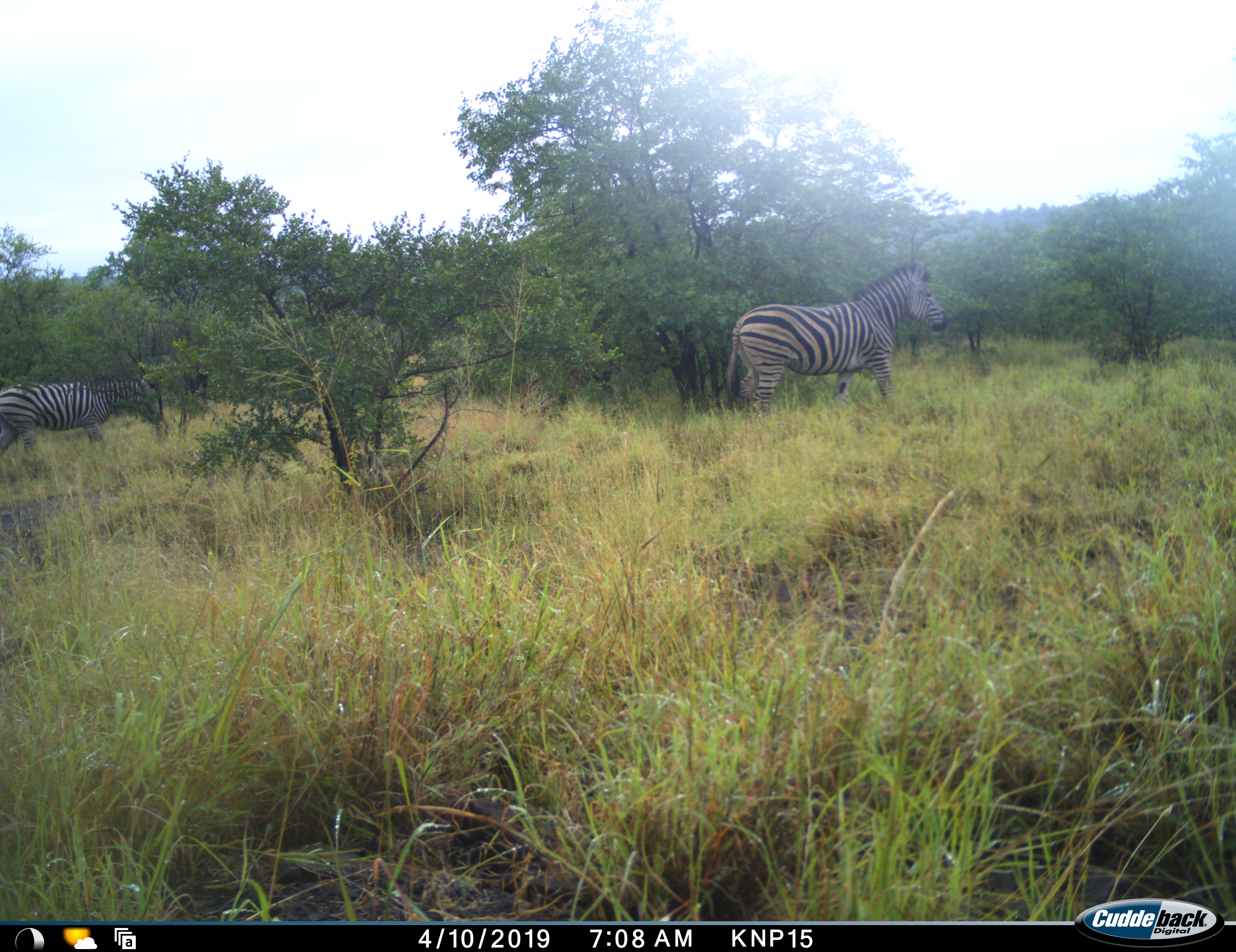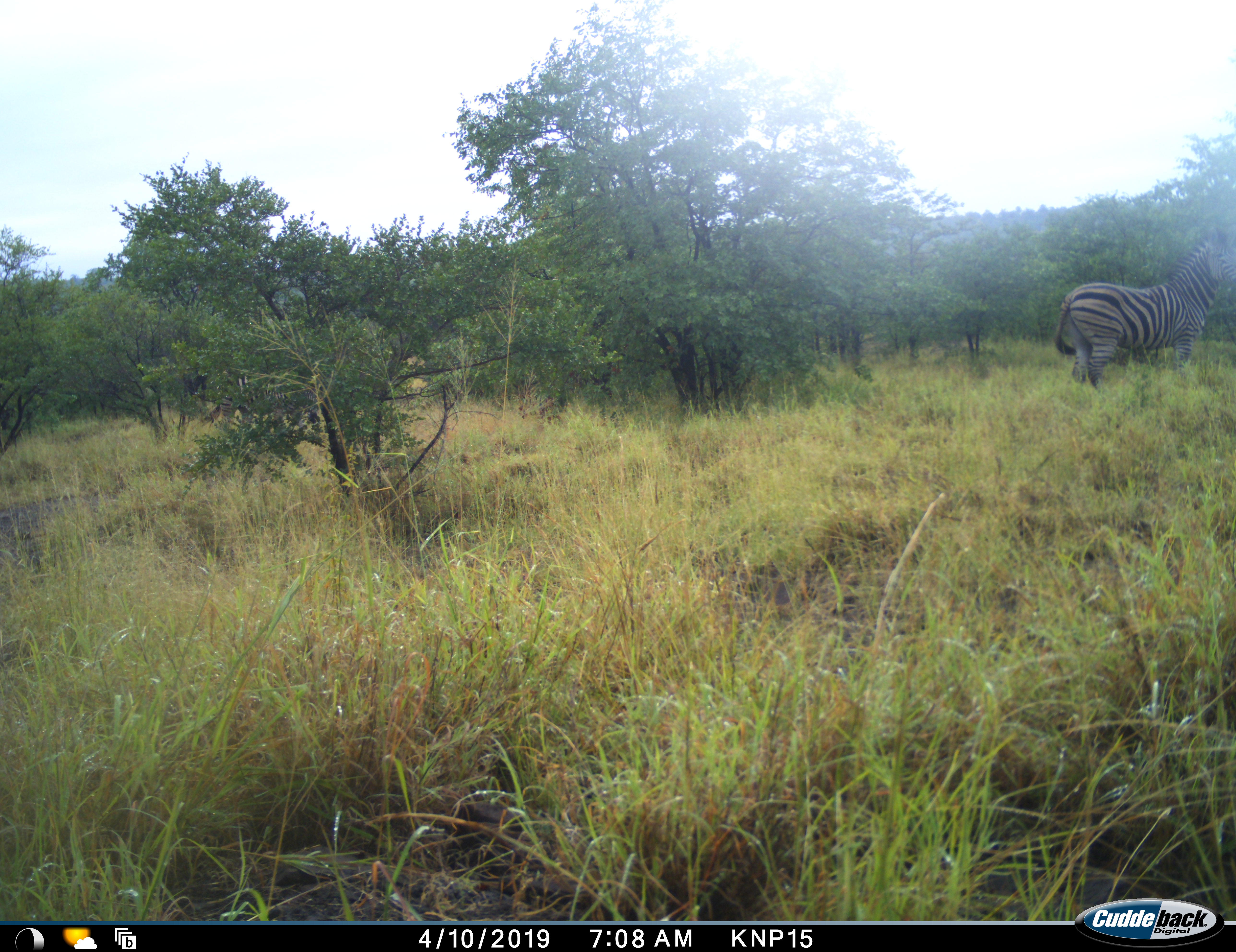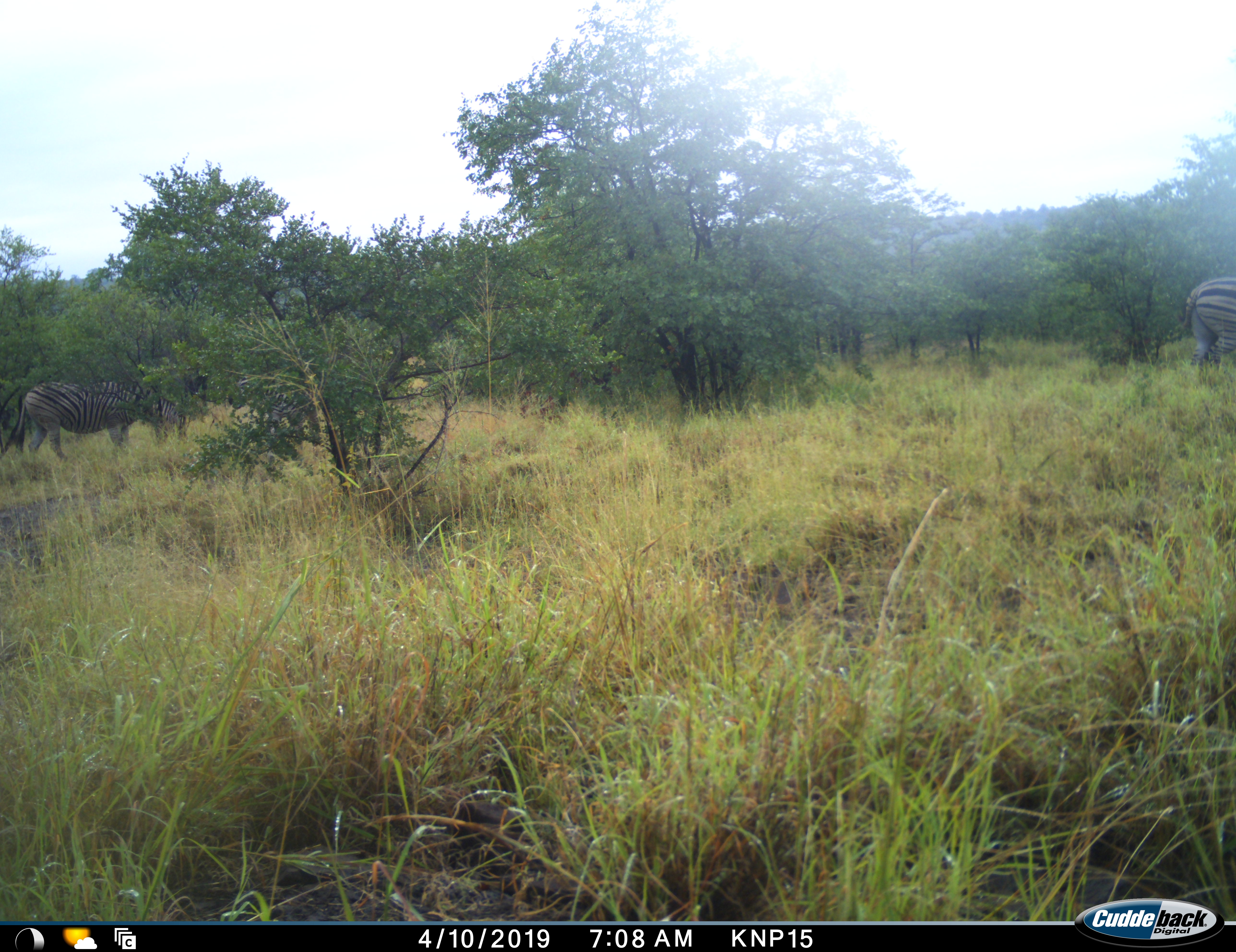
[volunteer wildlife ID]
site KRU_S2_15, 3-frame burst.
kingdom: Animalia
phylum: Chordata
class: Mammalia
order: Perissodactyla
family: Equidae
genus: Equus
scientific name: Equus quagga burchellii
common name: burchell's zebra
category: zebraburchells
Zebraburchells (burchell's zebra) (Equus quagga burchellii), count 2. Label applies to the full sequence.